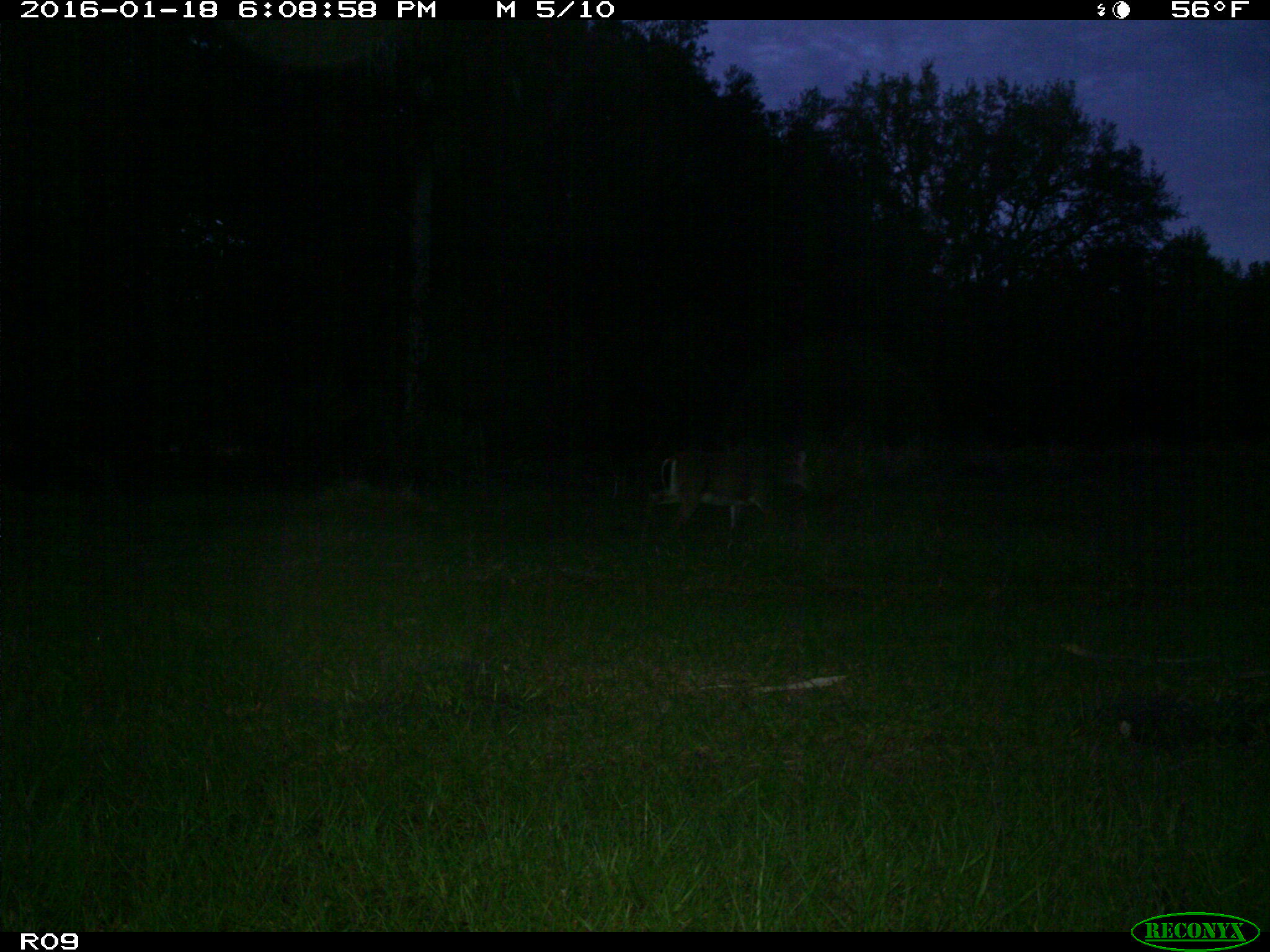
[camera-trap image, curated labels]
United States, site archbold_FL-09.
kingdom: Animalia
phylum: Chordata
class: Mammalia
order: Artiodactyla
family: Cervidae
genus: Odocoileus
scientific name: Odocoileus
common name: deer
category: unidentified deer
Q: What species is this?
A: Unidentified deer (deer) (Odocoileus).